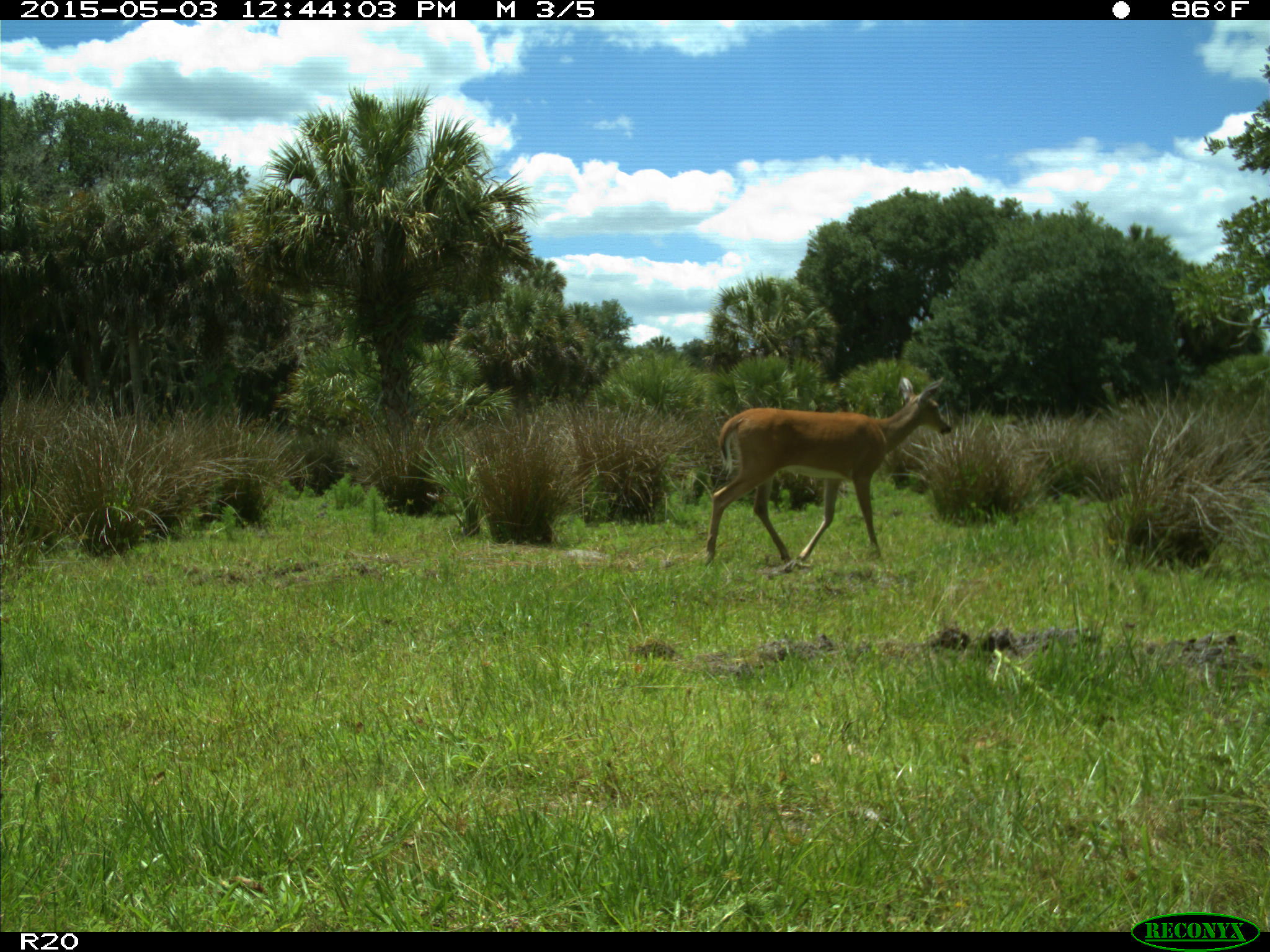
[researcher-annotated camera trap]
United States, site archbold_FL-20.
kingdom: Animalia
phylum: Chordata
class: Mammalia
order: Artiodactyla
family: Cervidae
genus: Odocoileus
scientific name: Odocoileus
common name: deer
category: unidentified deer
Unidentified deer (deer) (Odocoileus).